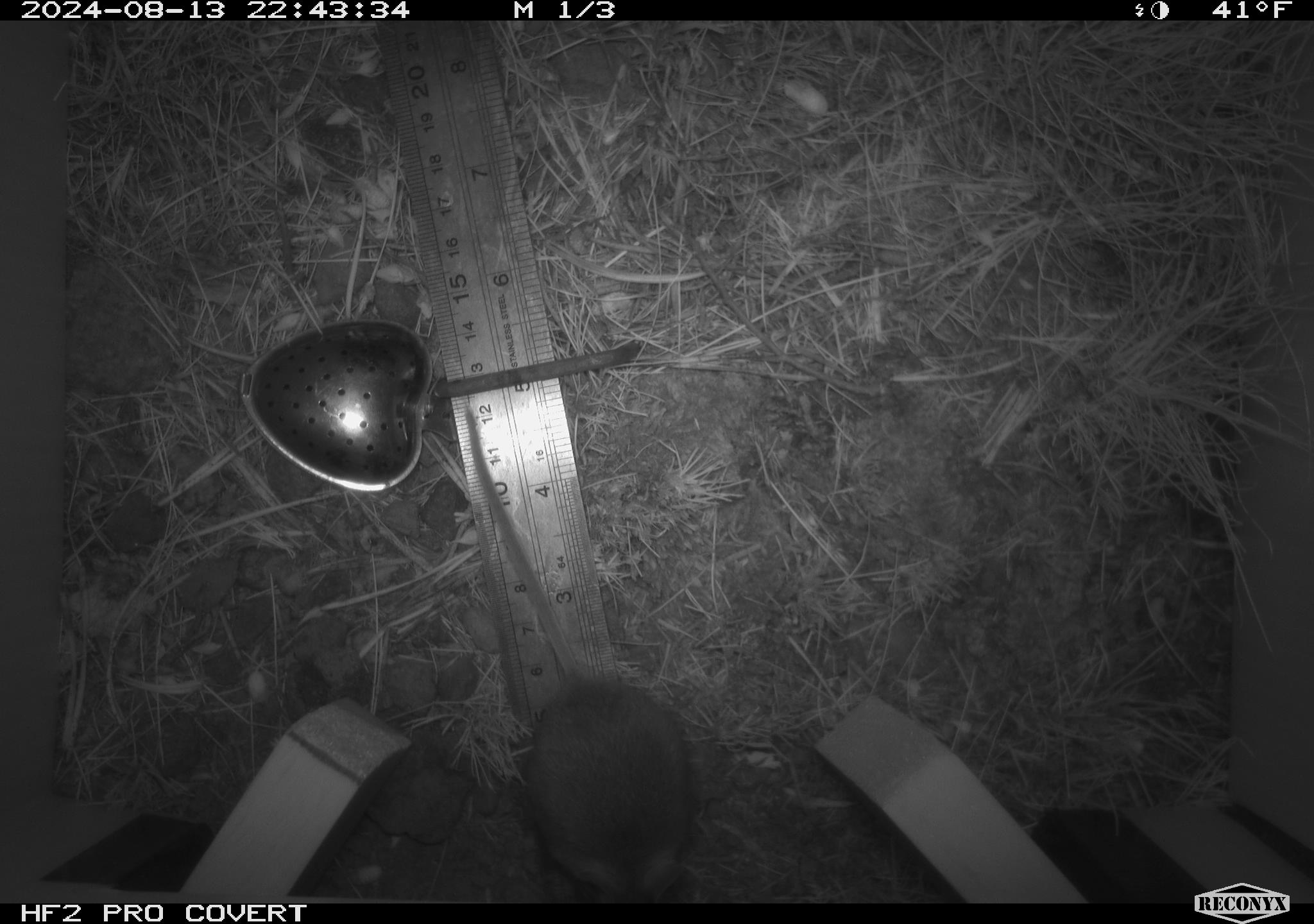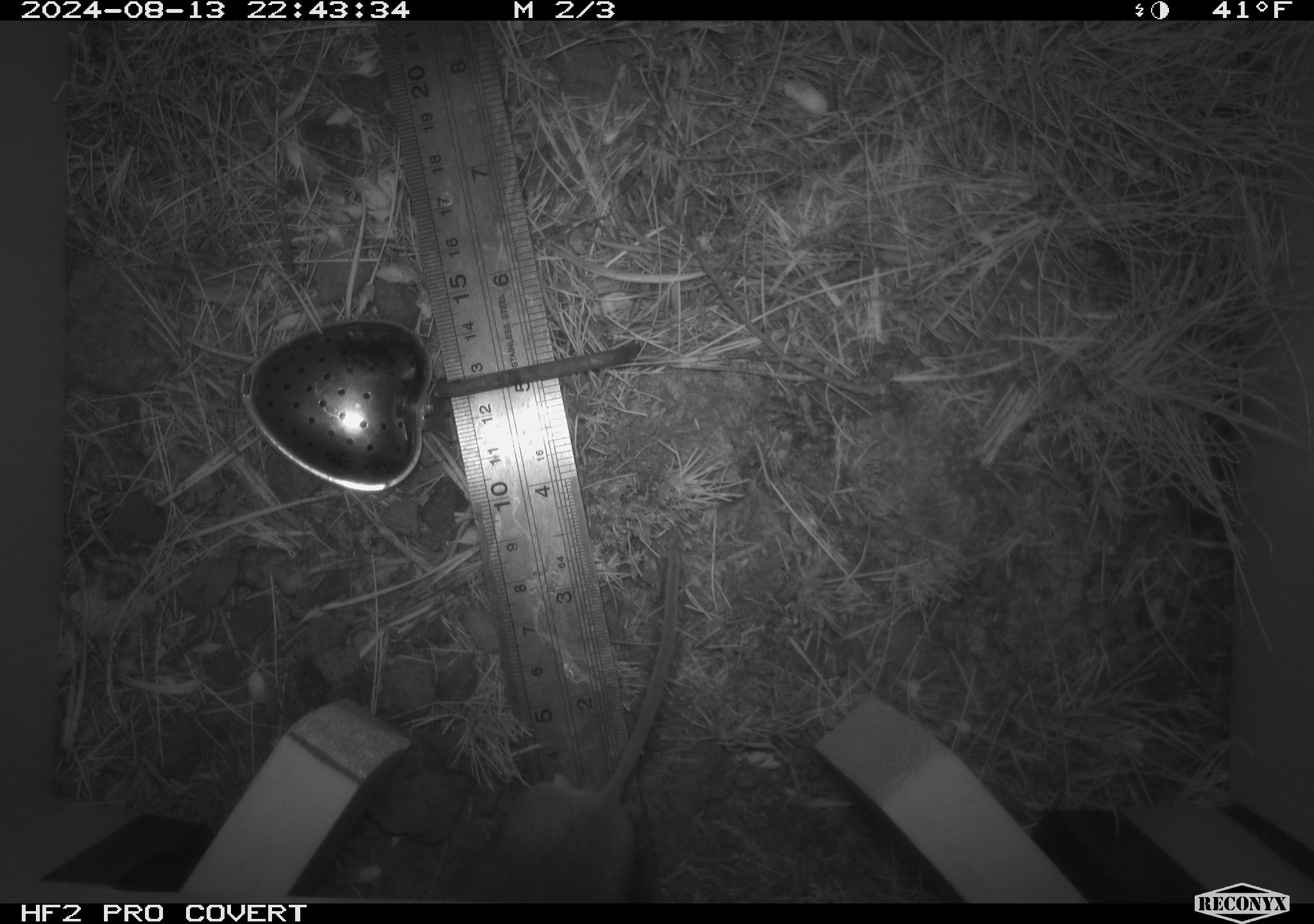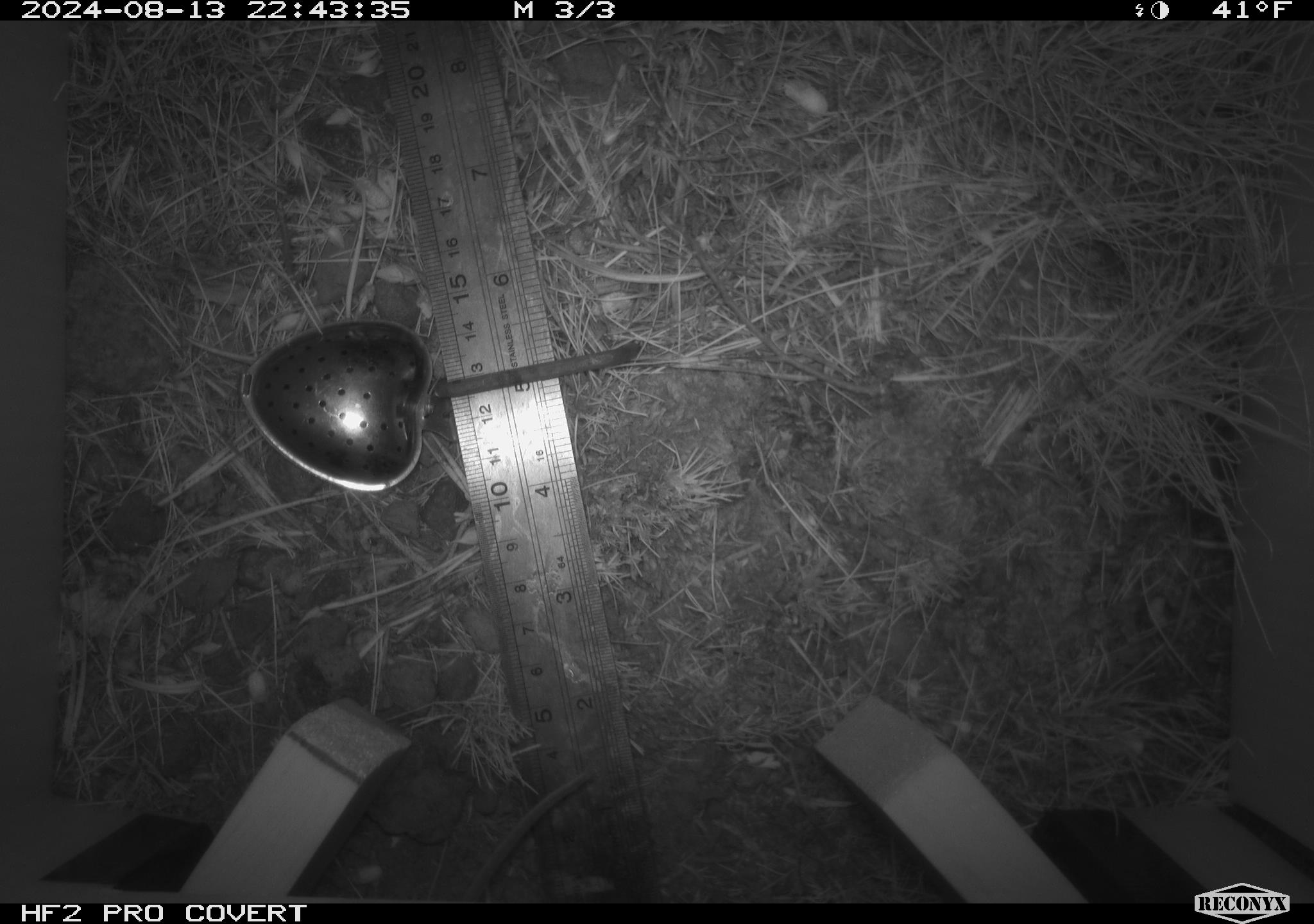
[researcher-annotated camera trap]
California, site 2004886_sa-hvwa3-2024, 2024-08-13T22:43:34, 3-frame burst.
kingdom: Animalia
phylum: Chordata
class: Mammalia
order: Rodentia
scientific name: Rodentia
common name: mouse species